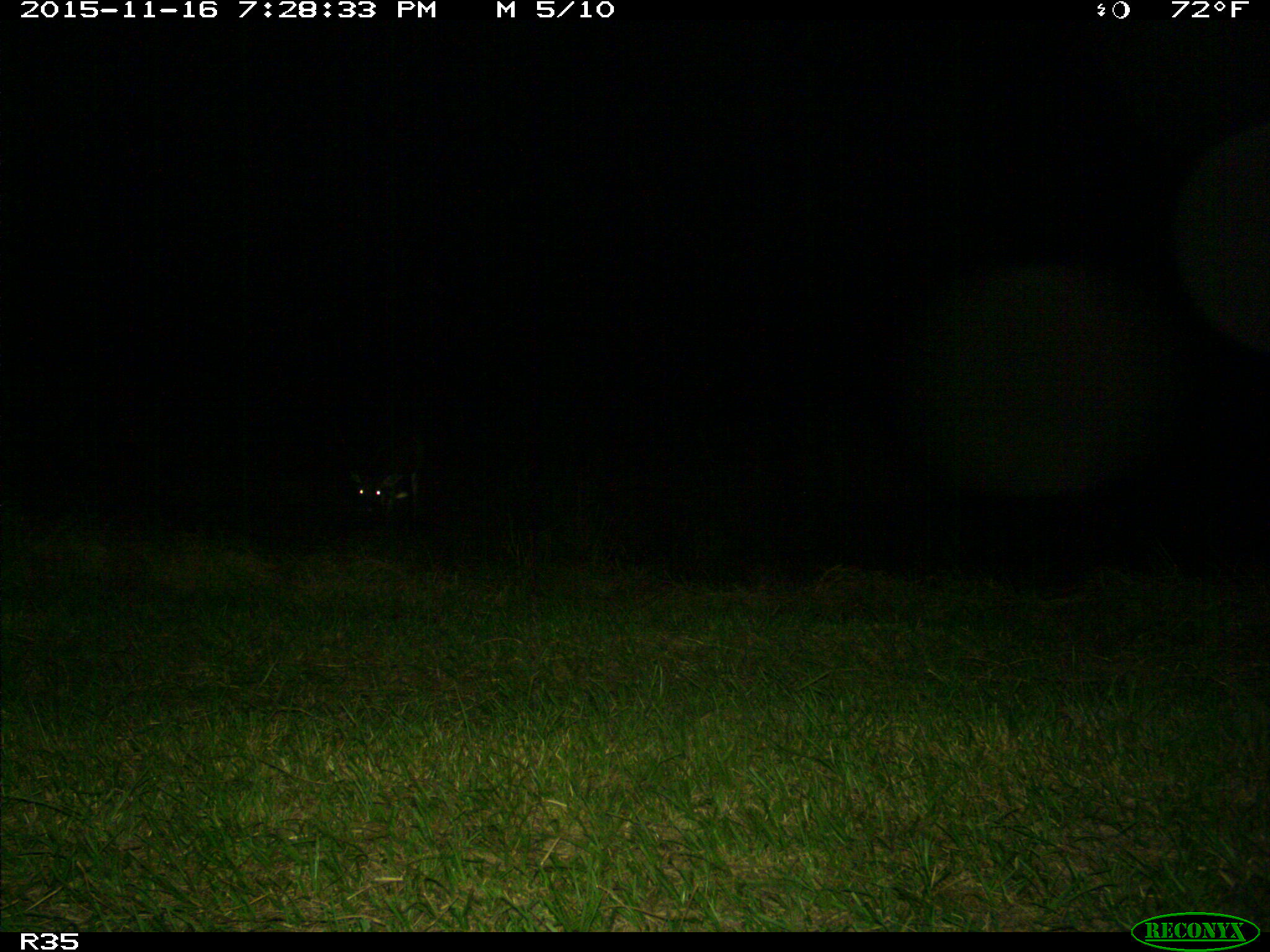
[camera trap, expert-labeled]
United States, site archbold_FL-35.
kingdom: Animalia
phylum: Chordata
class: Mammalia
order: Artiodactyla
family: Cervidae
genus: Odocoileus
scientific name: Odocoileus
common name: deer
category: unidentified deer